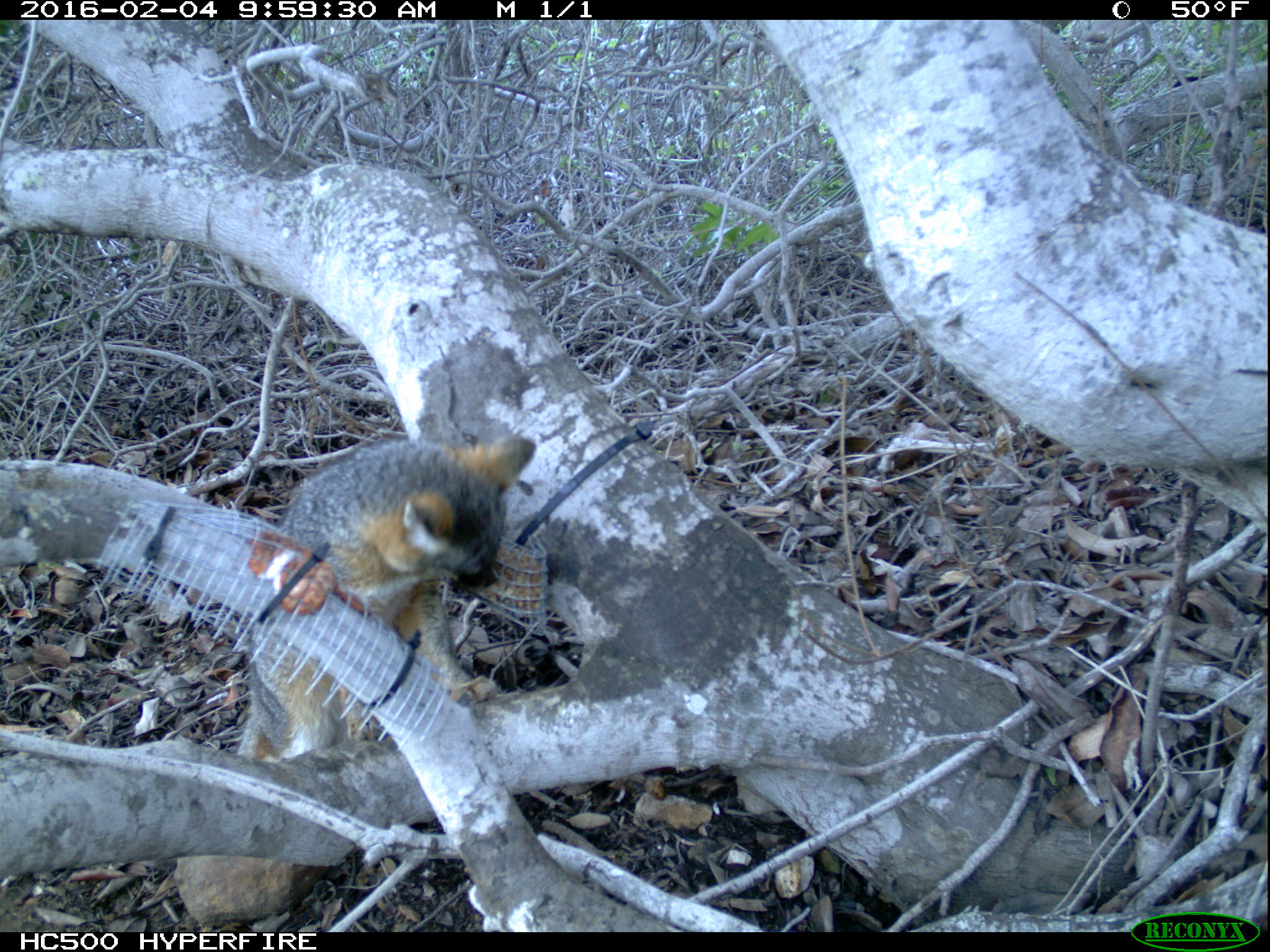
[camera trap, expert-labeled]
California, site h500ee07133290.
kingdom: Animalia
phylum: Chordata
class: Mammalia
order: Carnivora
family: Canidae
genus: Urocyon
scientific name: Urocyon littoralis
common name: island fox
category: fox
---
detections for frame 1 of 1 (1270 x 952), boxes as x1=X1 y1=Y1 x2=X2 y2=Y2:
fox: x1=236 y1=434 x2=536 y2=762